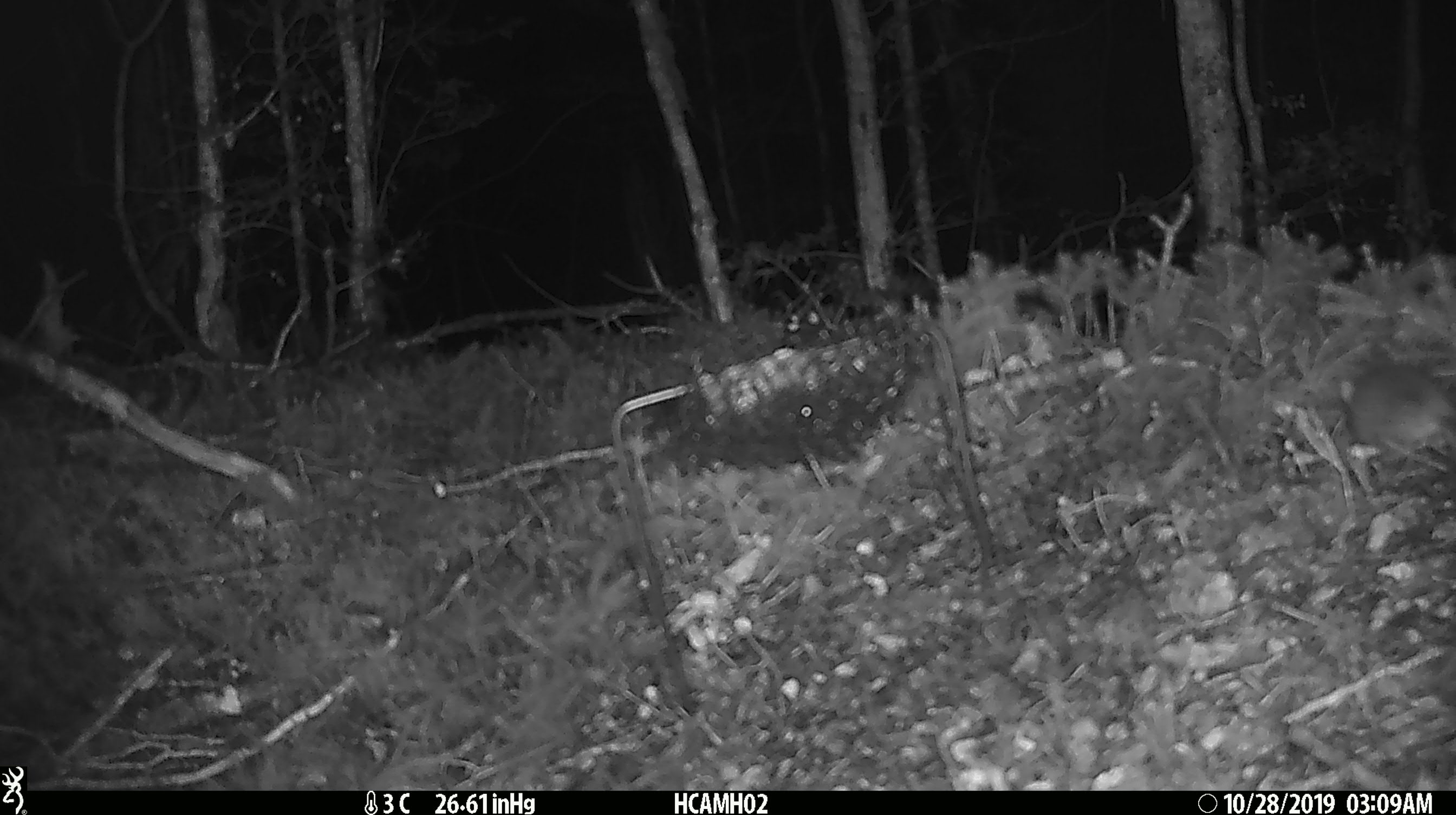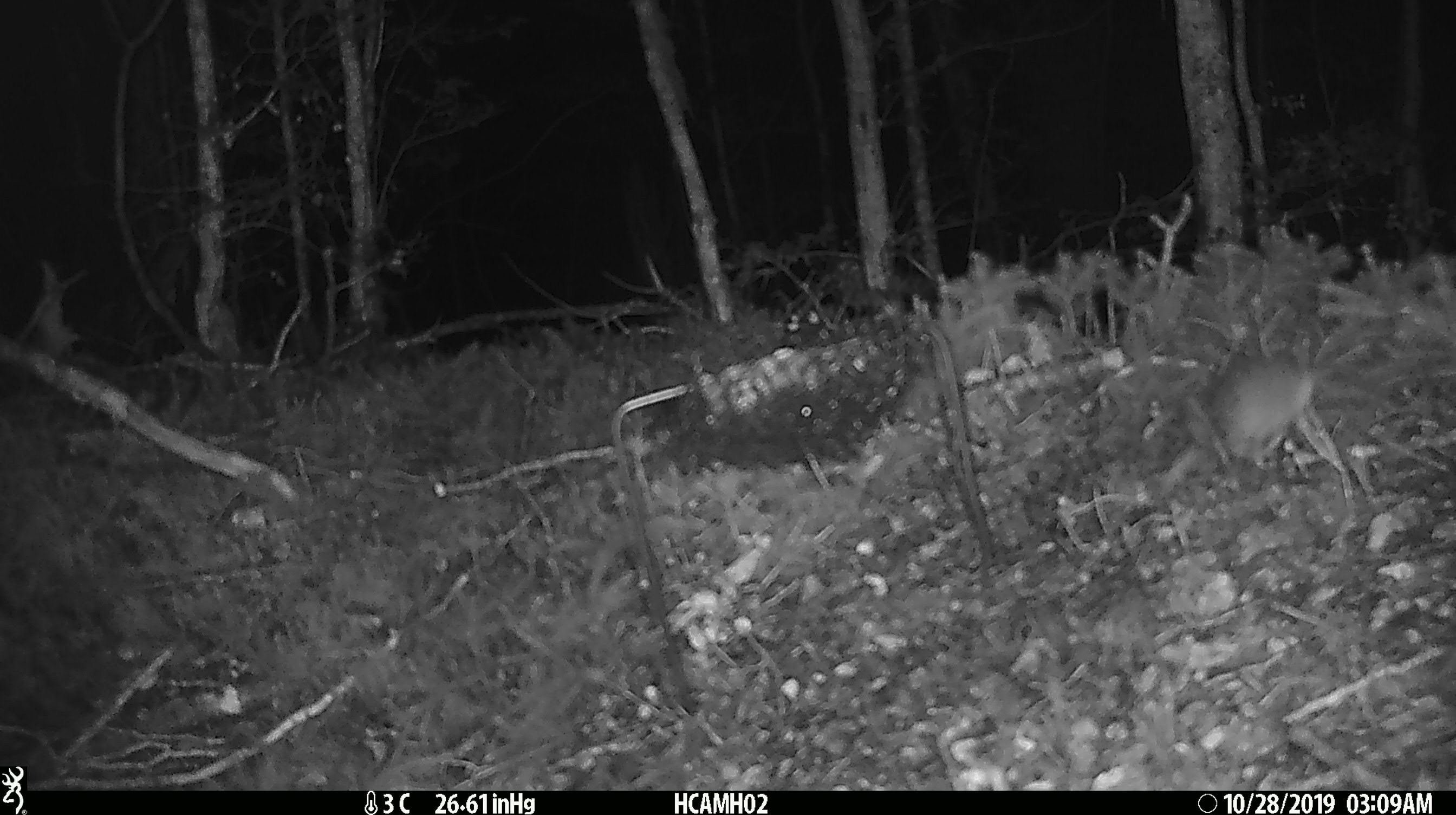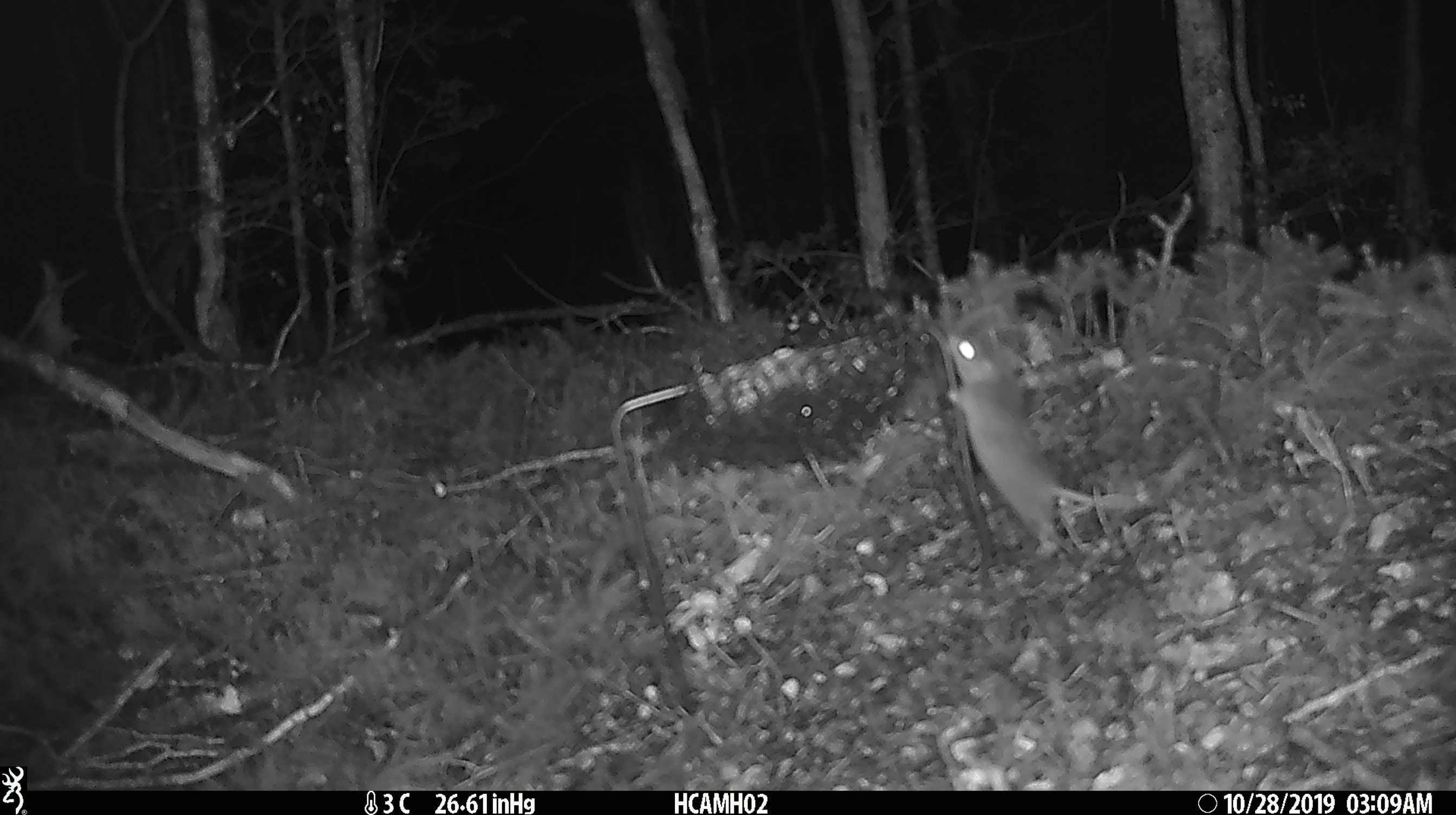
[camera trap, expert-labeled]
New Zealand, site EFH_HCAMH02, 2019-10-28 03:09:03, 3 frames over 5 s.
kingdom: Animalia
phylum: Chordata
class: Mammalia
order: Rodentia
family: Muridae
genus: Mus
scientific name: Mus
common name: mouse